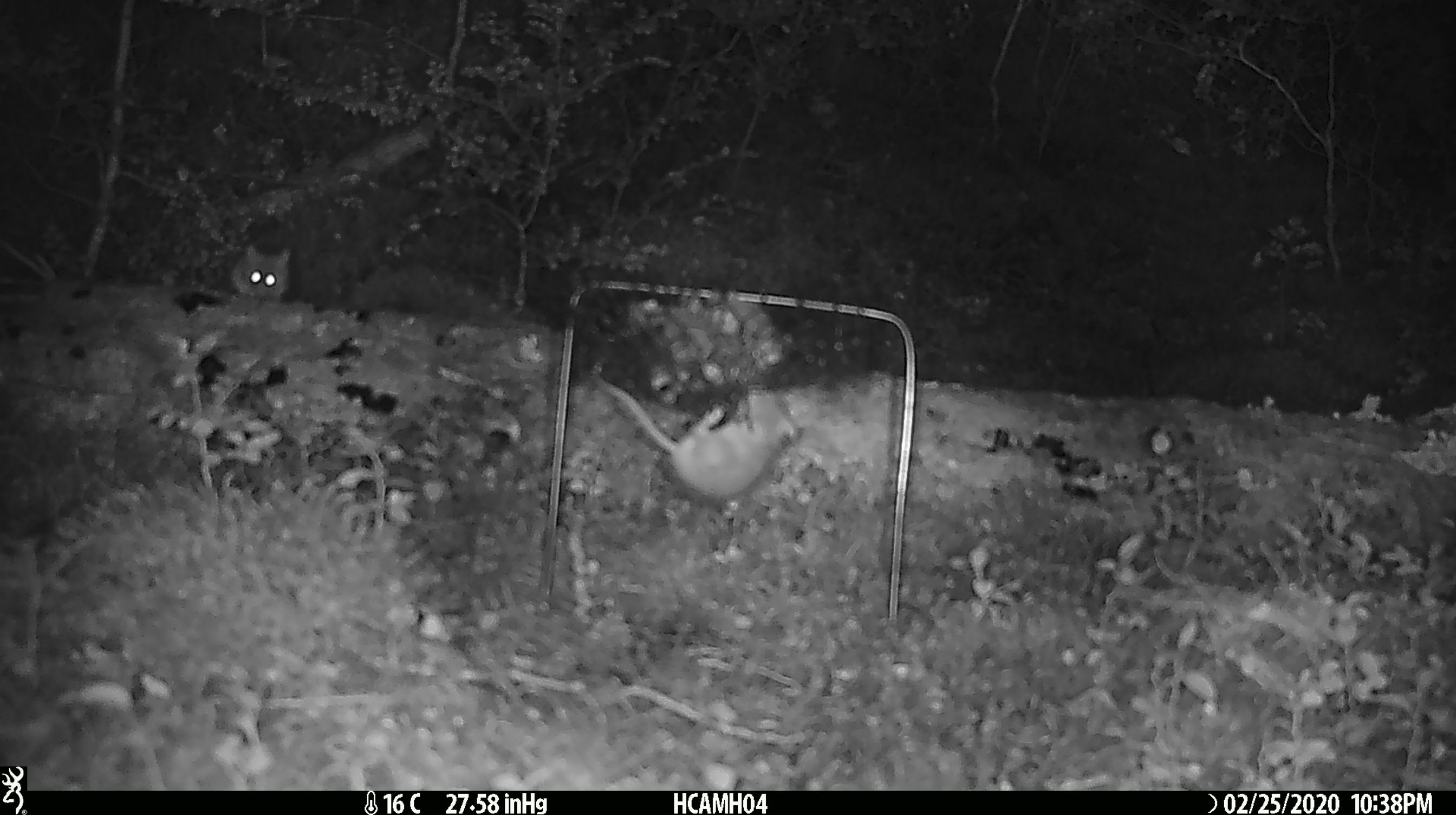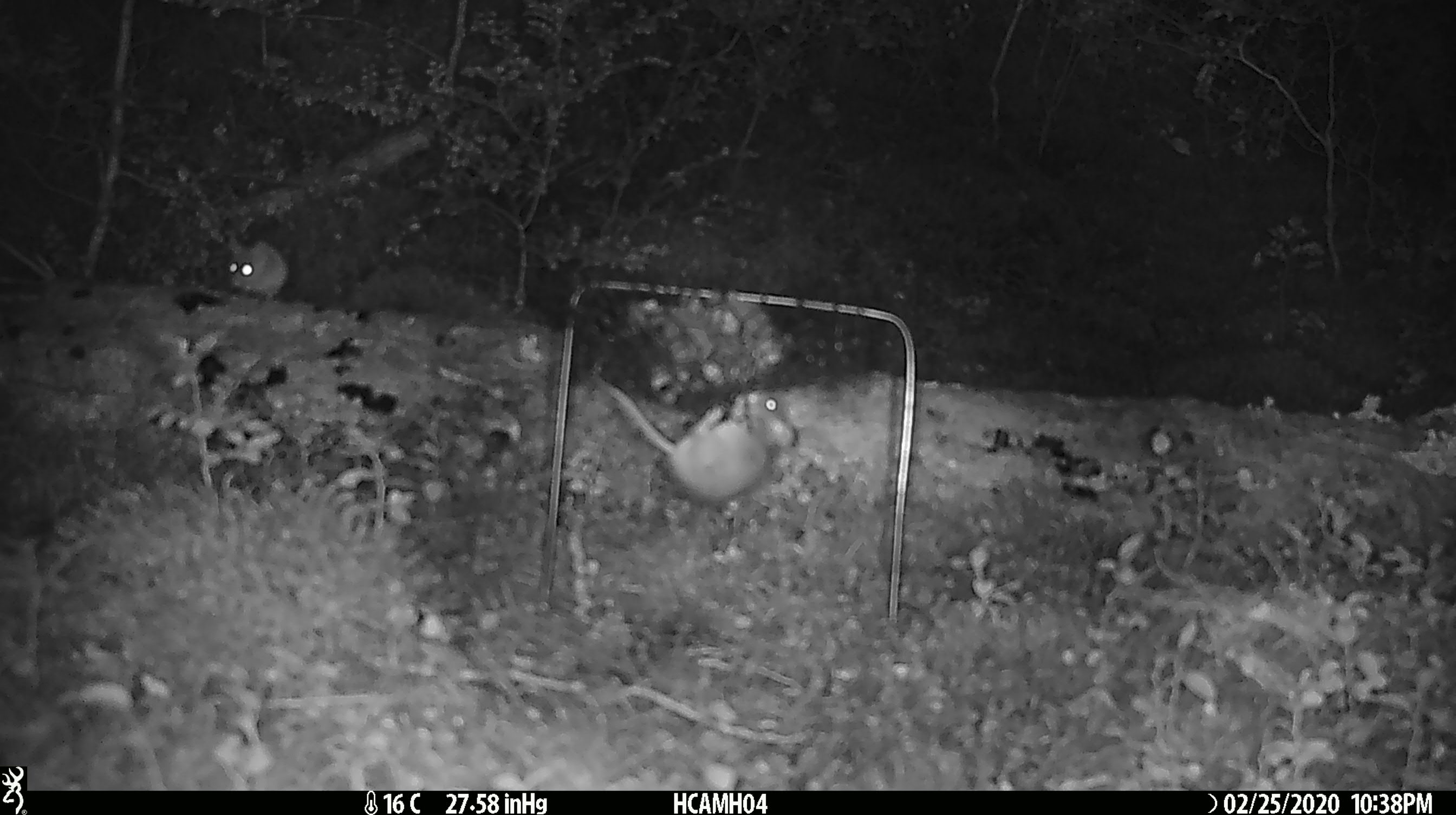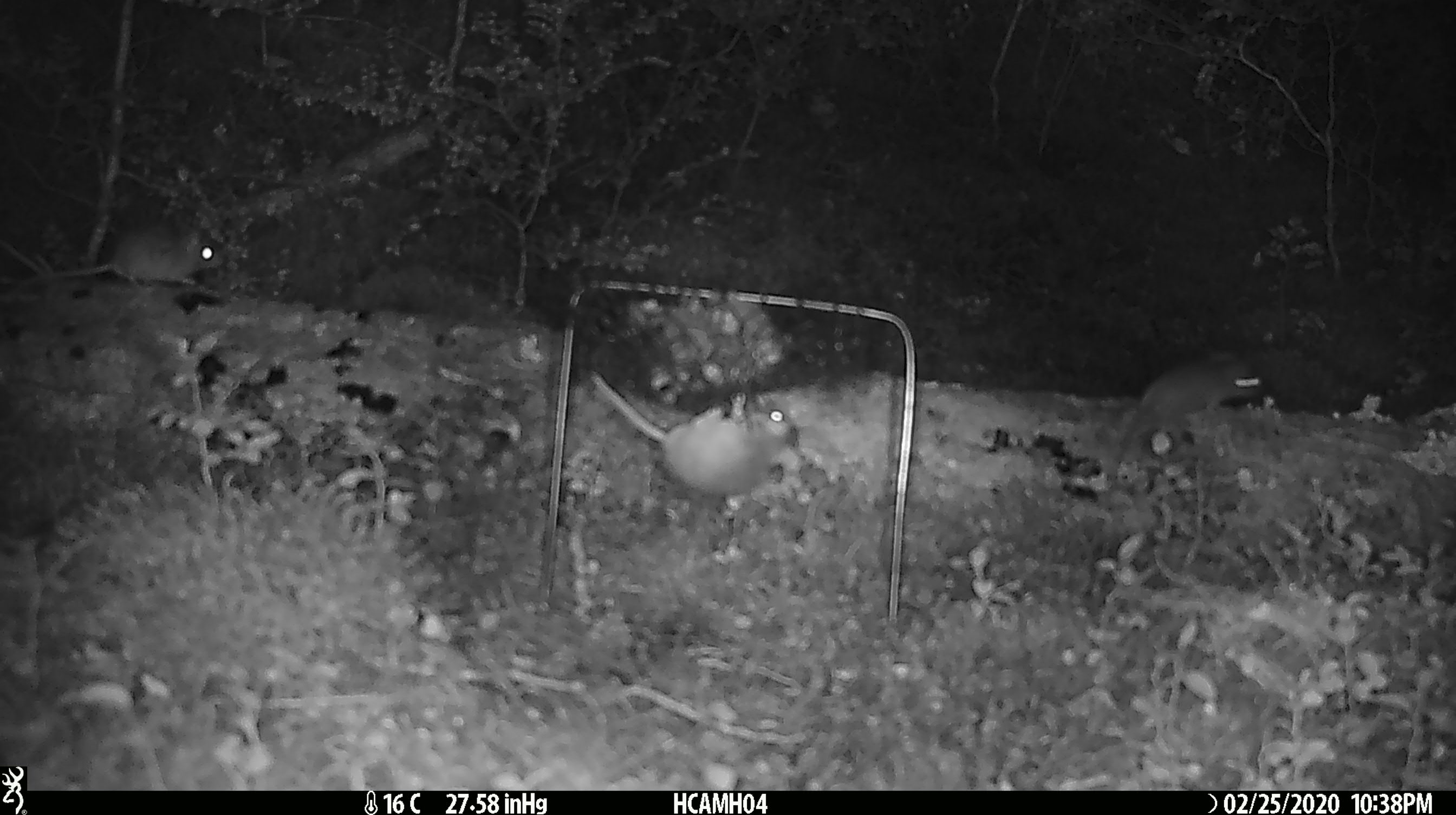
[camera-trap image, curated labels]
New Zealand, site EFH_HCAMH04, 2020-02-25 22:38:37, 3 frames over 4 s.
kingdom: Animalia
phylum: Chordata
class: Mammalia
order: Rodentia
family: Muridae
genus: Mus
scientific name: Mus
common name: mouse